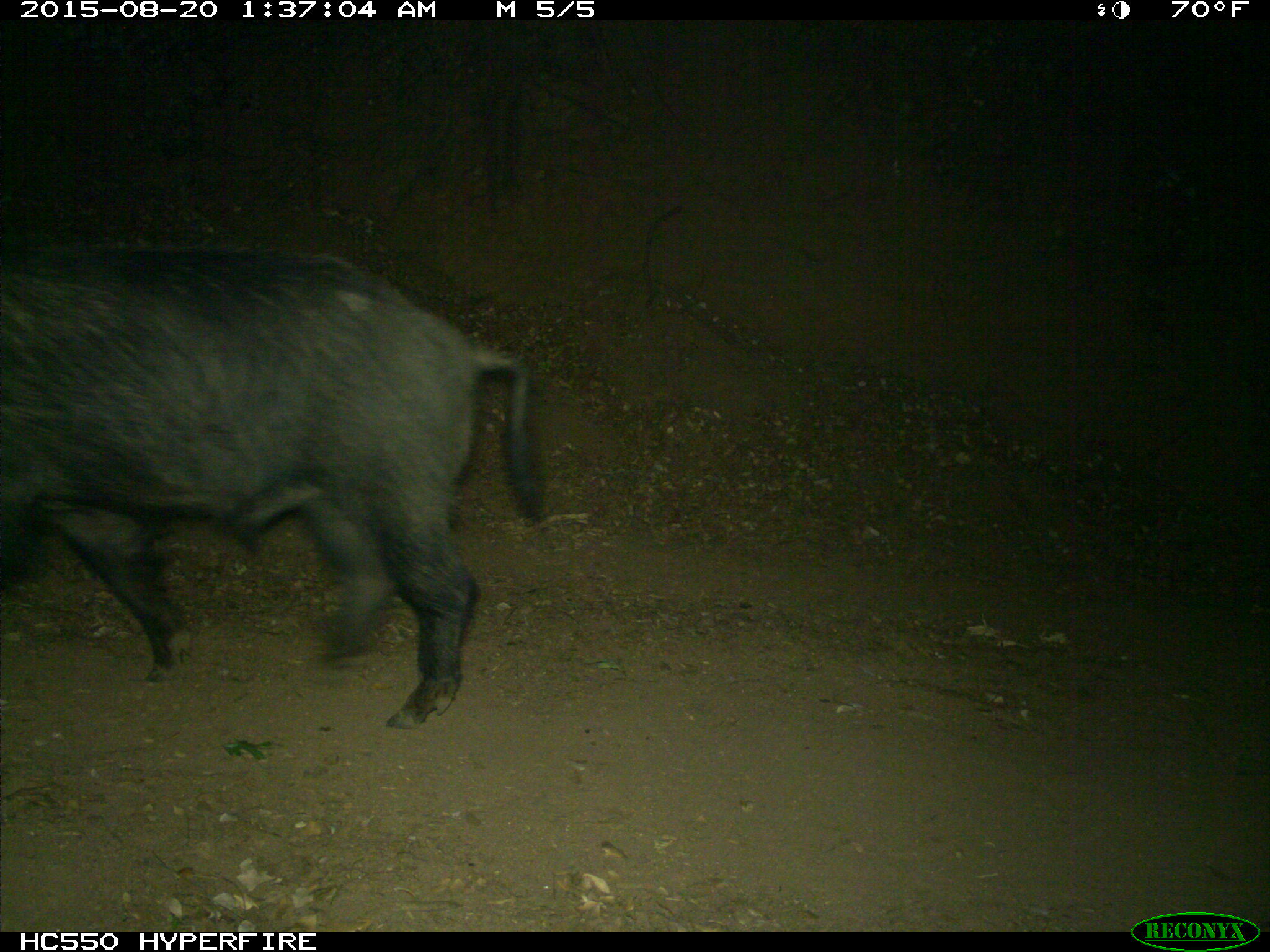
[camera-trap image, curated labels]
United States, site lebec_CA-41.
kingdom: Animalia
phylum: Chordata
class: Mammalia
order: Artiodactyla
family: Suidae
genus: Sus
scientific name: Sus scrofa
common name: wild boar